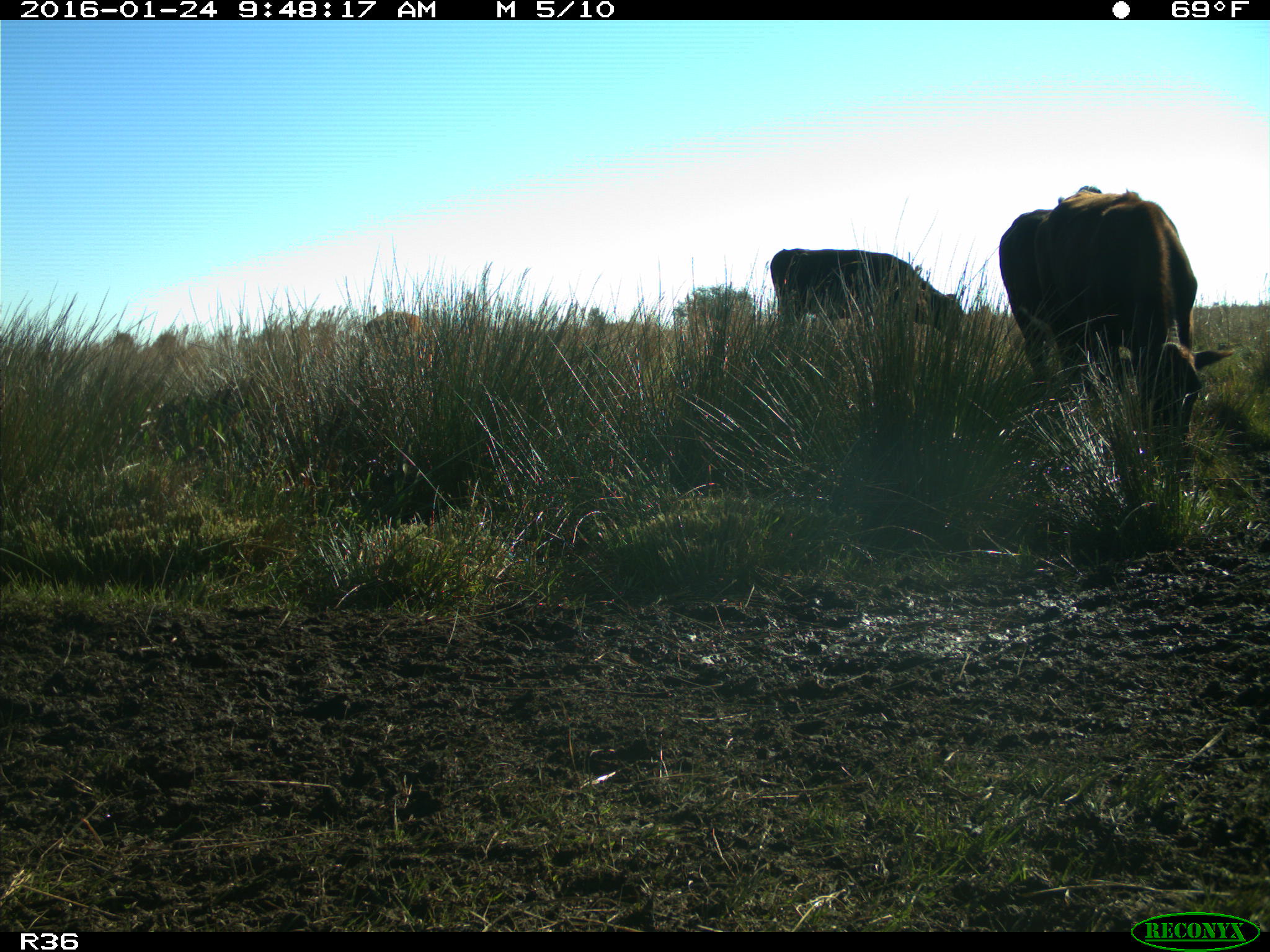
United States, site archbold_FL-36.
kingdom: Animalia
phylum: Chordata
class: Mammalia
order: Artiodactyla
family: Bovidae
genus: Bos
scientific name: Bos taurus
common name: domestic cow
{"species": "Bos taurus (domestic cow)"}